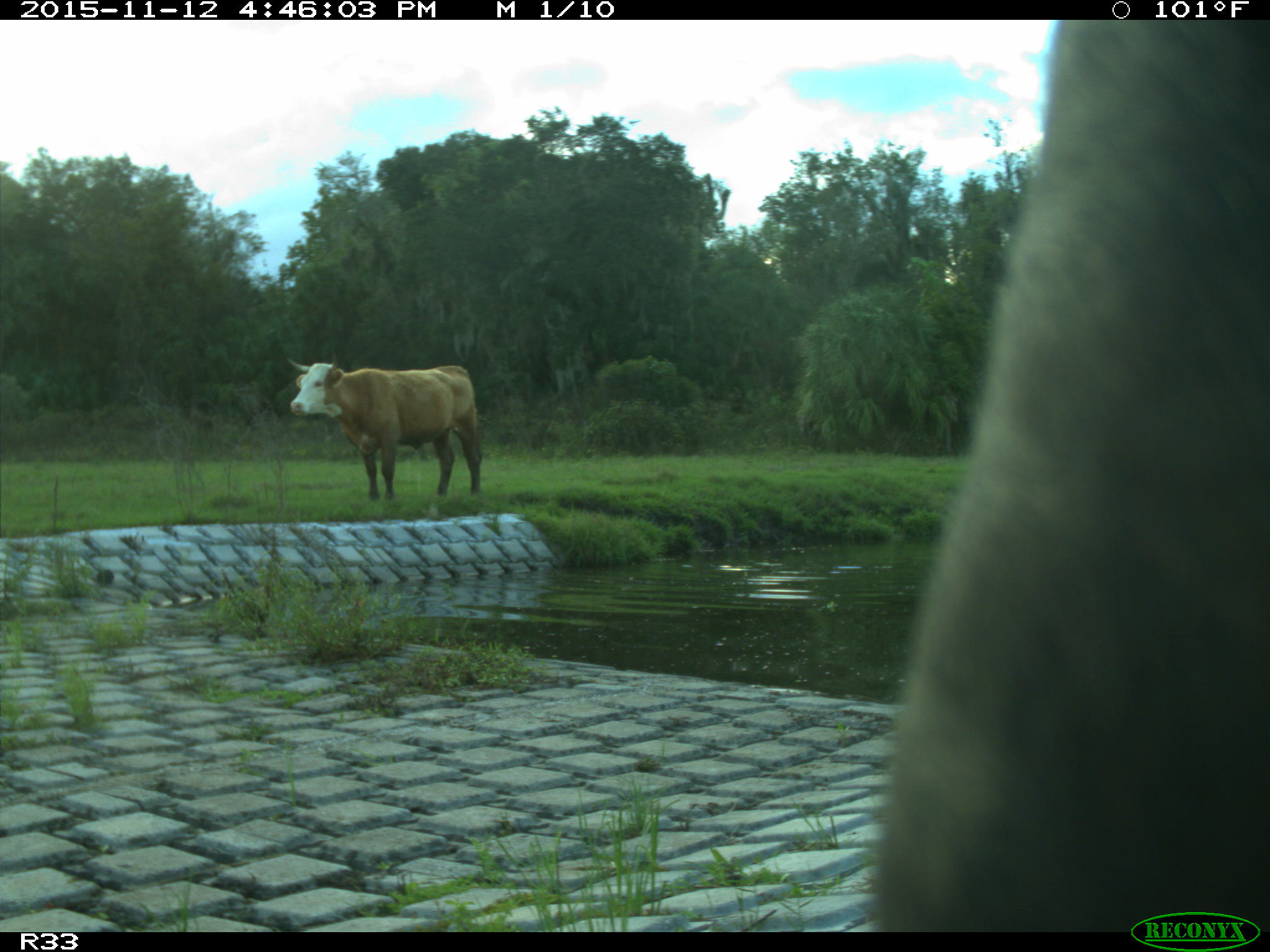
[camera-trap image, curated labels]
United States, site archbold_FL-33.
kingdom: Animalia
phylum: Chordata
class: Mammalia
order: Artiodactyla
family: Bovidae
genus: Bos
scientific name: Bos taurus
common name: domestic cow